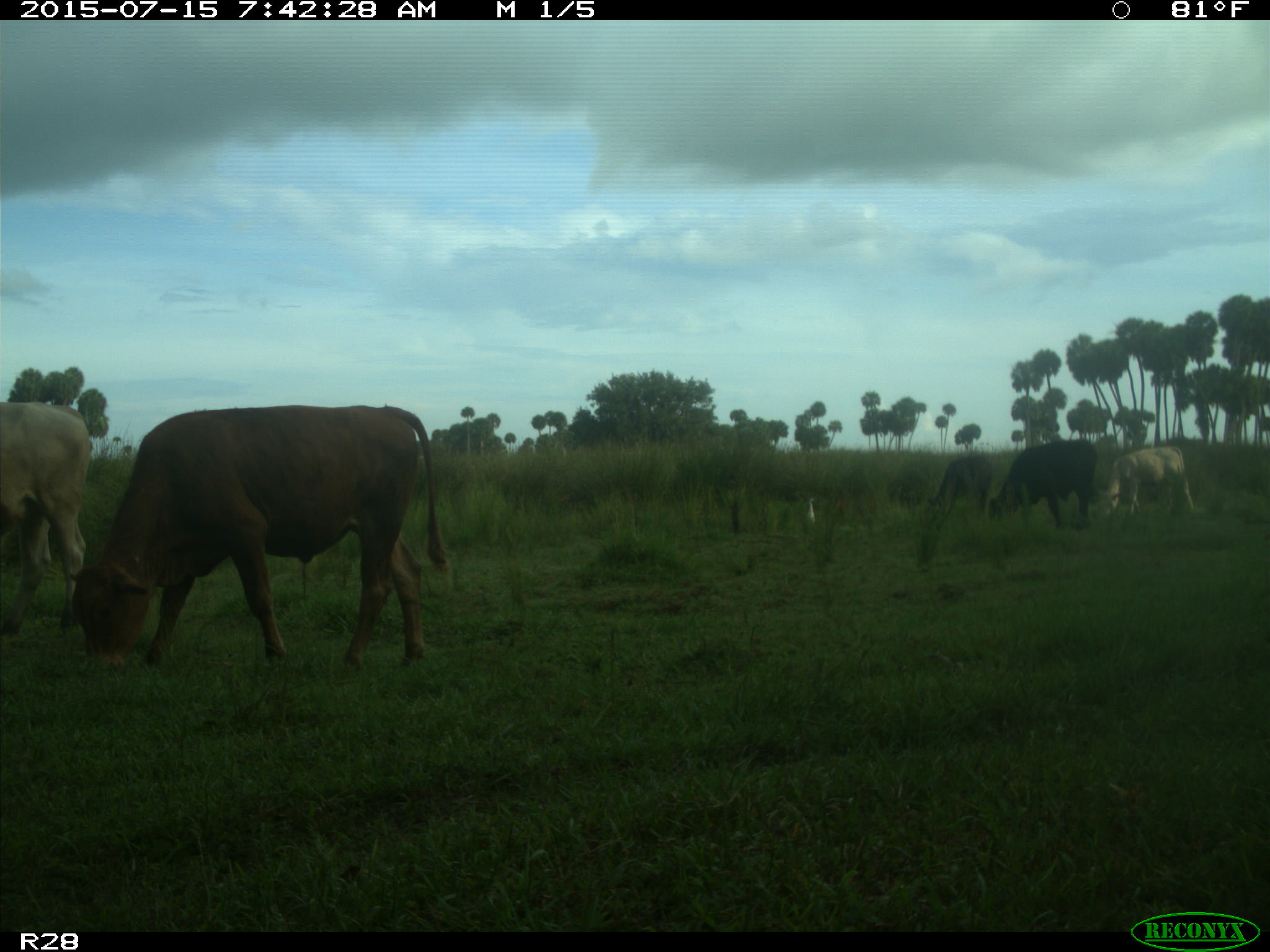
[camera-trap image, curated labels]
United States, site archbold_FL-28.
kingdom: Animalia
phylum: Chordata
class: Mammalia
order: Artiodactyla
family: Bovidae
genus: Bos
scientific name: Bos taurus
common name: domestic cow